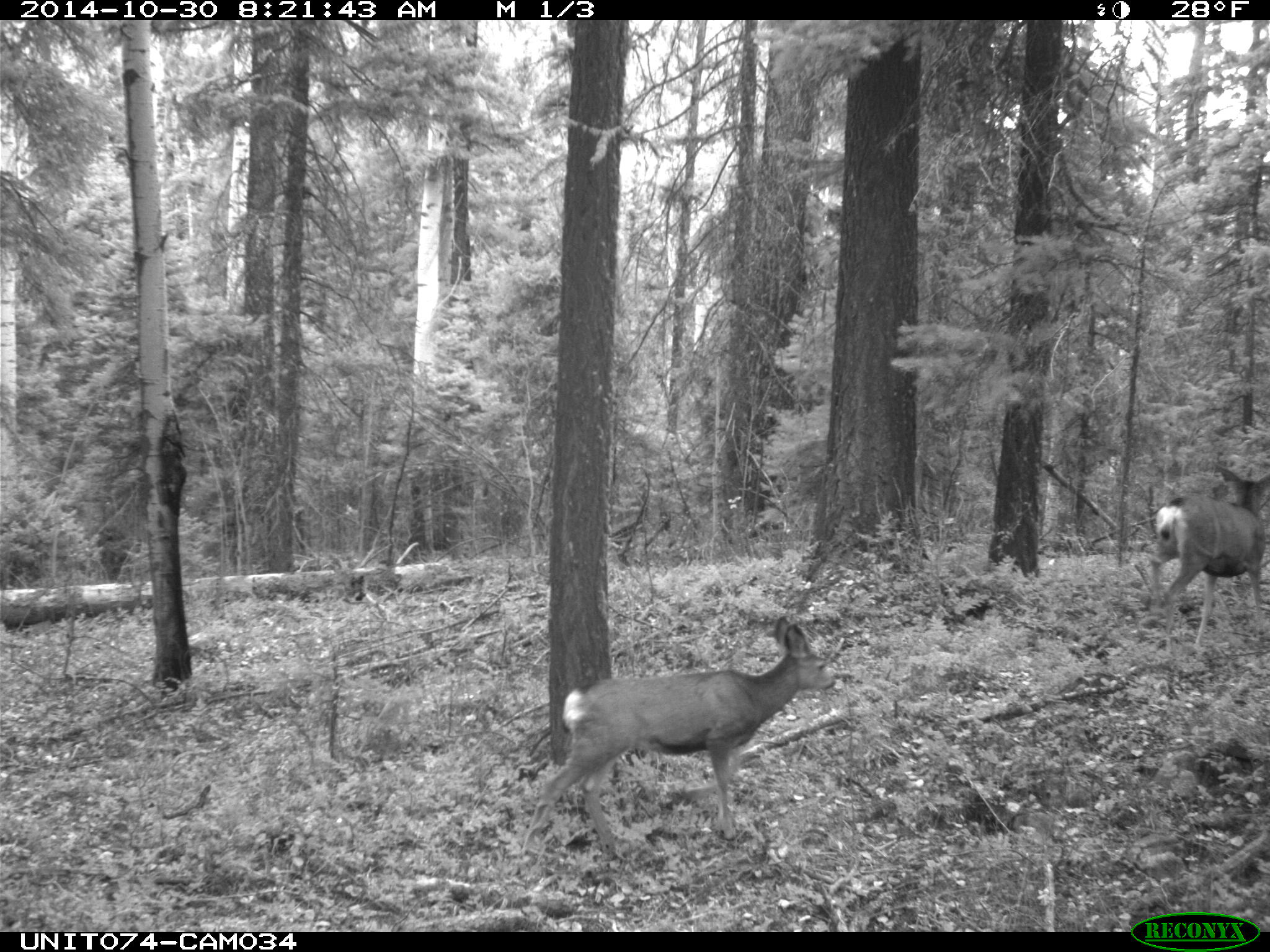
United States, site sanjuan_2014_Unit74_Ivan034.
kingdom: Animalia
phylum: Chordata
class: Mammalia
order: Artiodactyla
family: Cervidae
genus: Odocoileus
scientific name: Odocoileus hemionus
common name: mule deer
Odocoileus hemionus (mule deer).